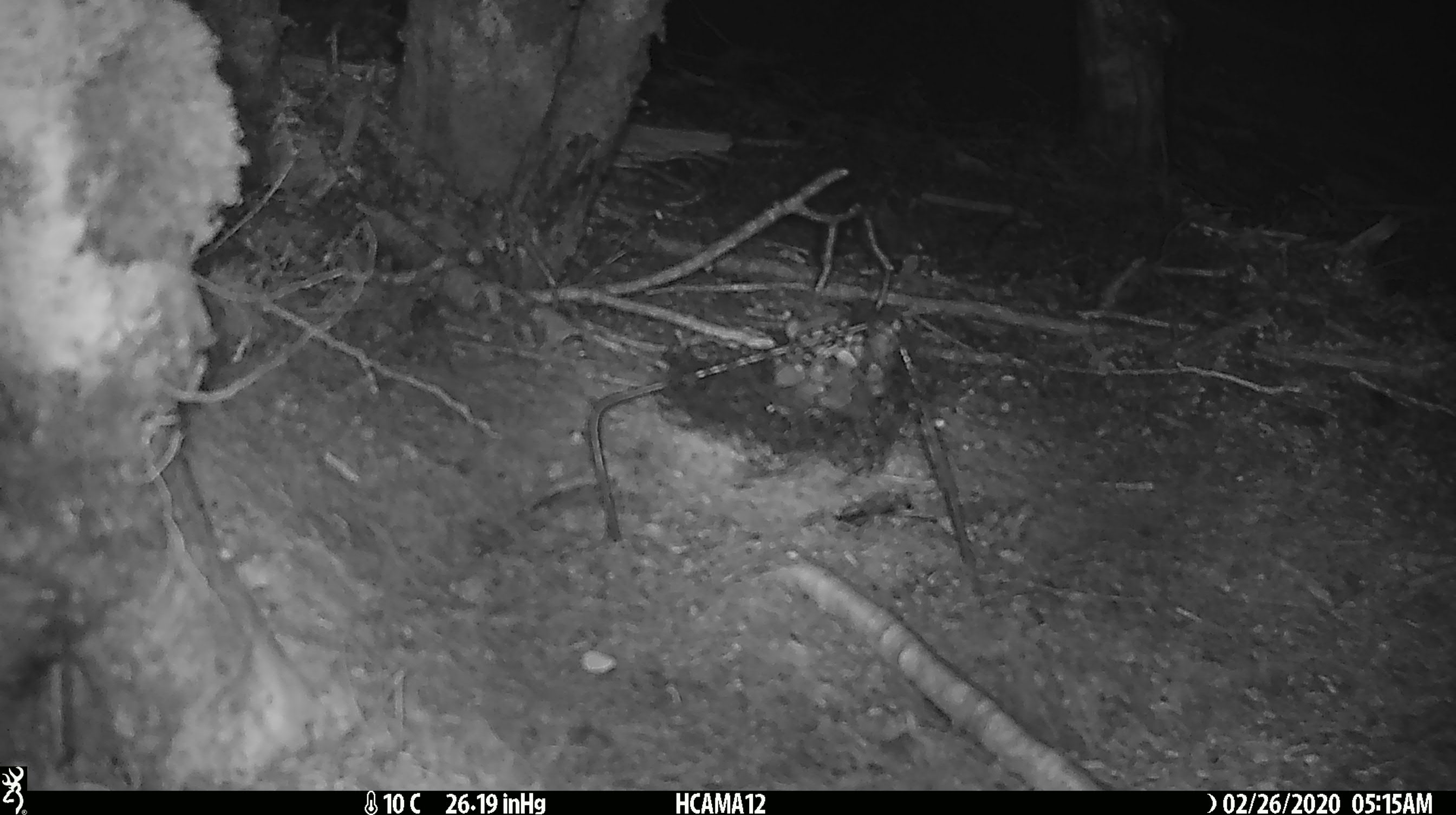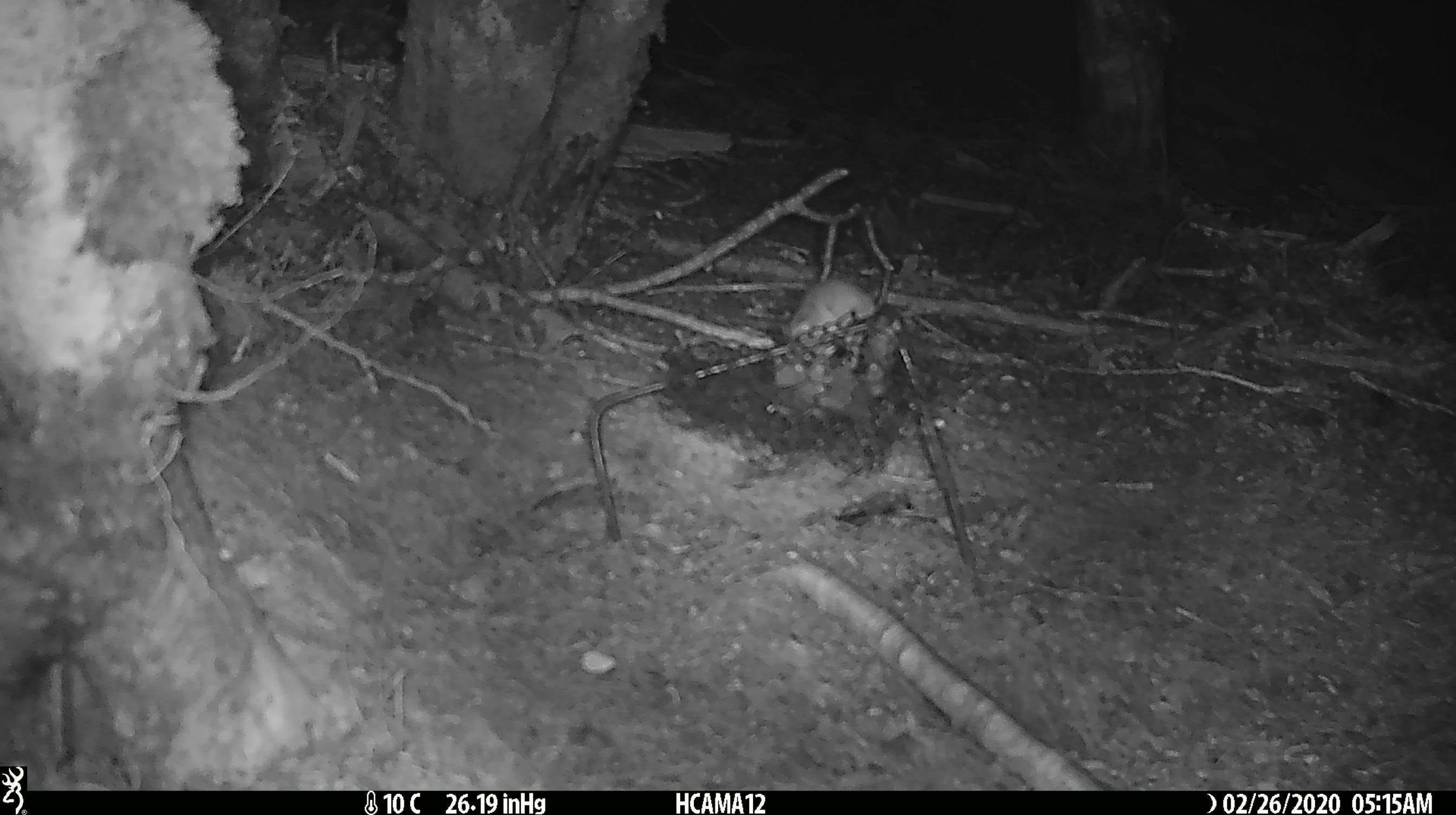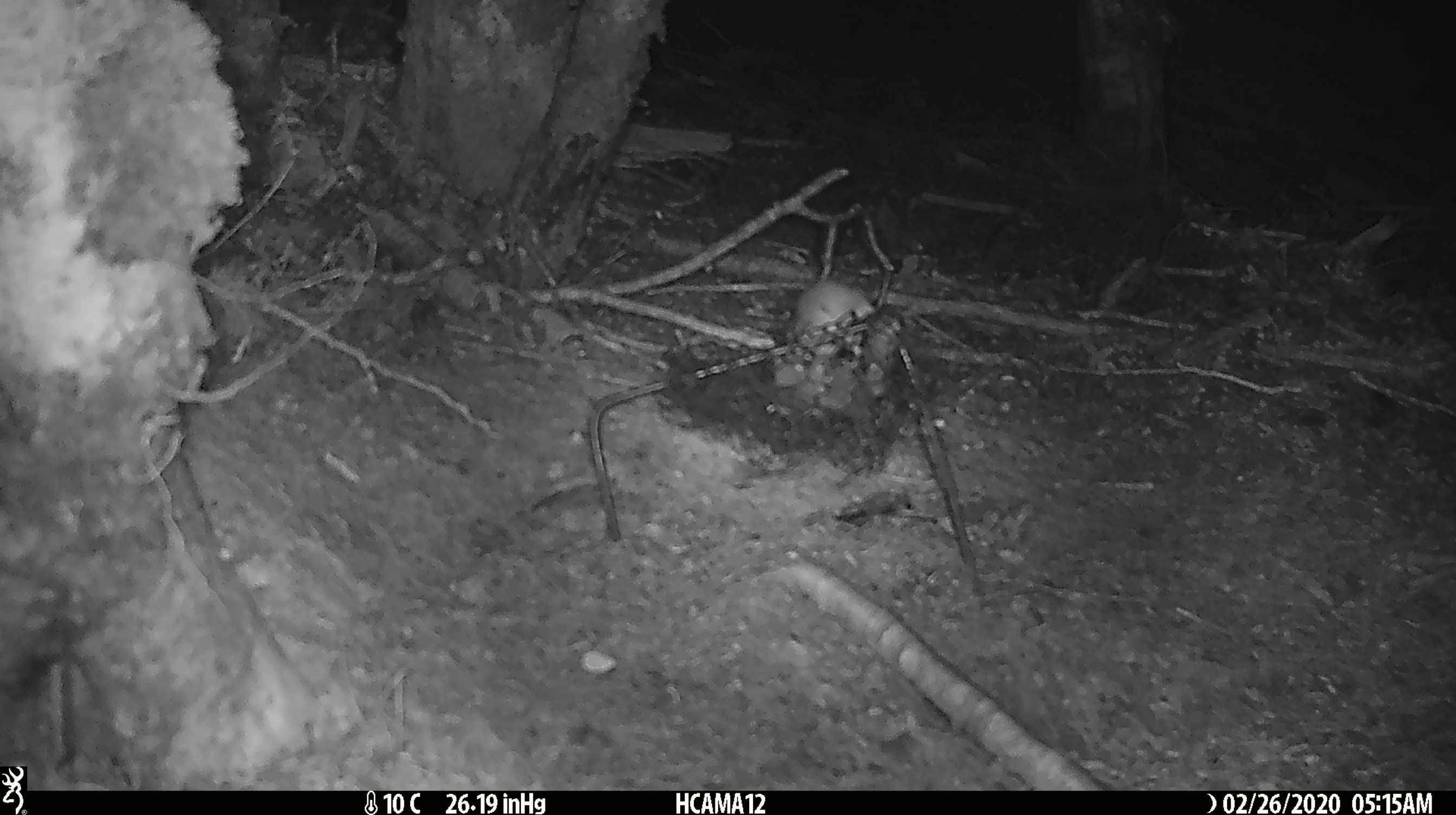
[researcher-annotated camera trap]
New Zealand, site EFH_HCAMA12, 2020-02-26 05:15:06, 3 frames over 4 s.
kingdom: Animalia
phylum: Chordata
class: Mammalia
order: Rodentia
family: Muridae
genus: Mus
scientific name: Mus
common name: mouse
Mouse (Mus).